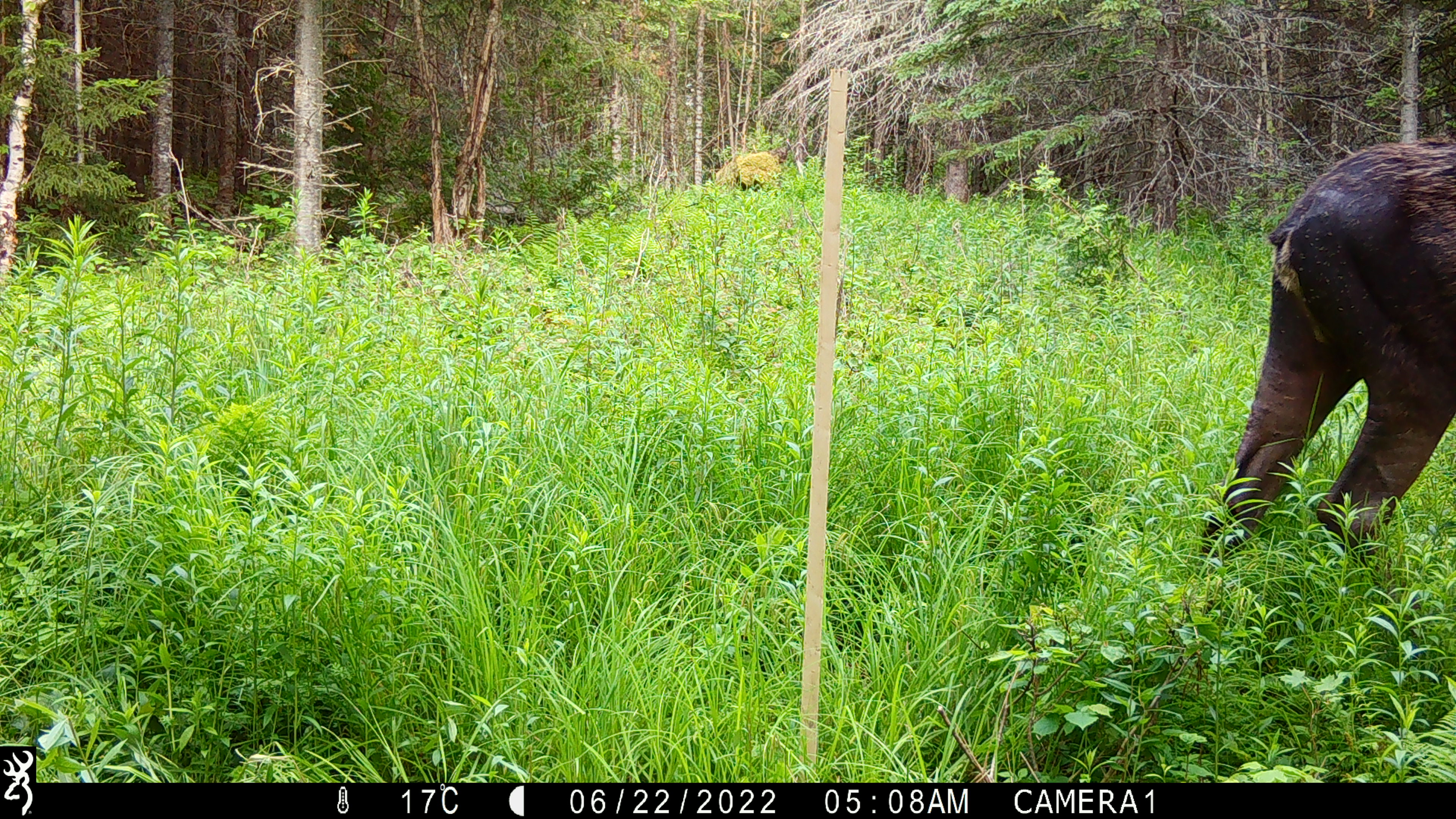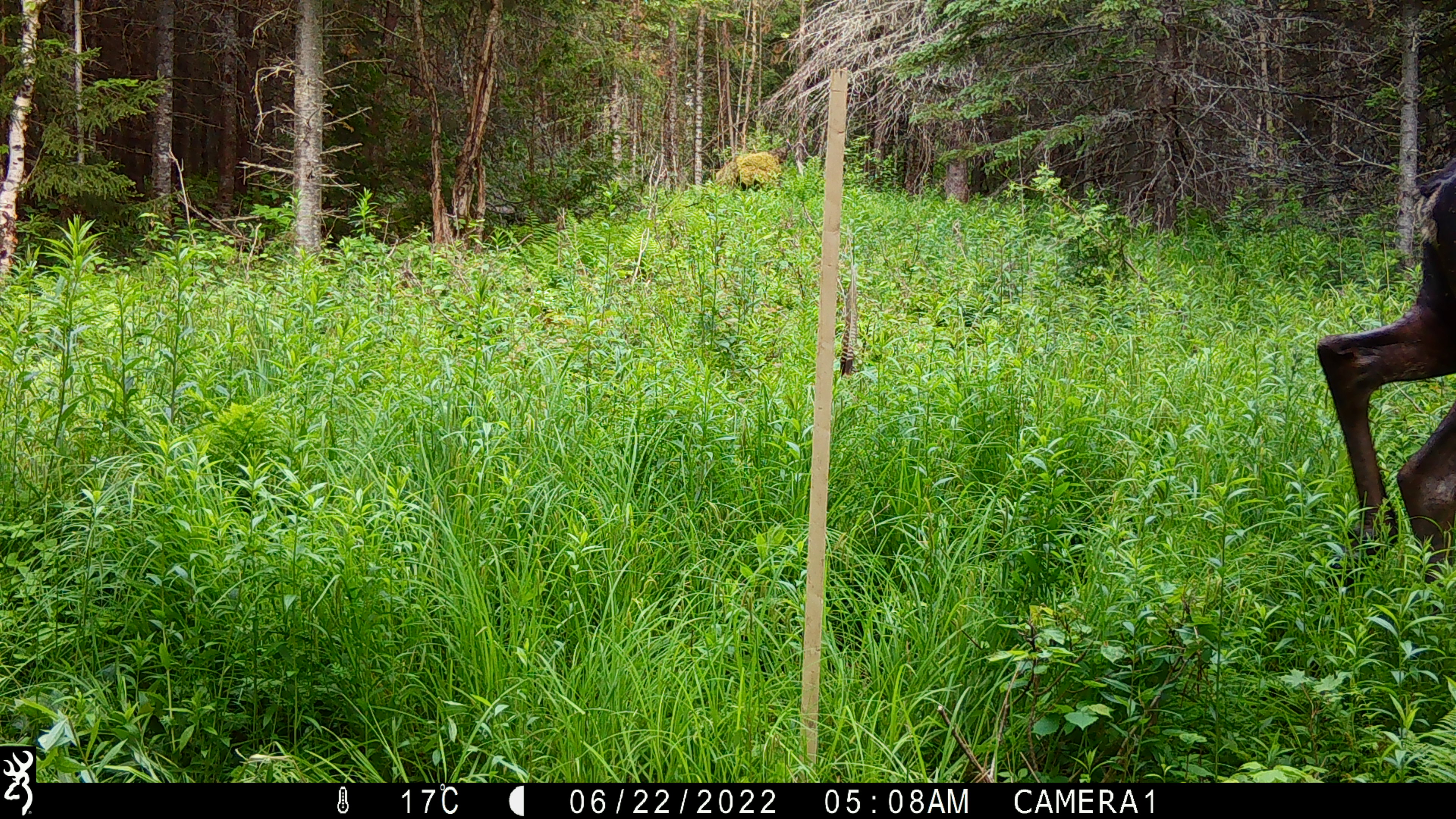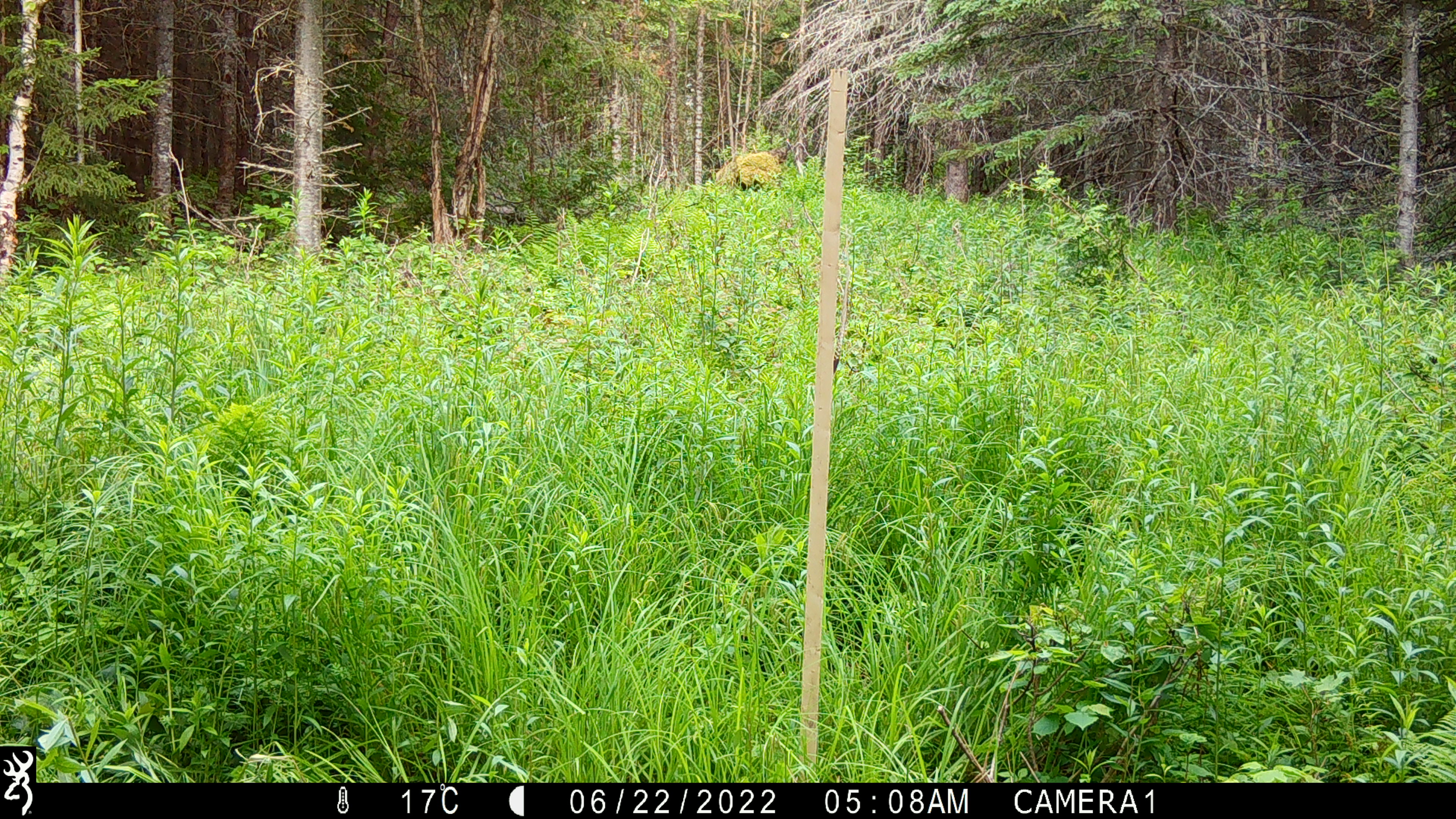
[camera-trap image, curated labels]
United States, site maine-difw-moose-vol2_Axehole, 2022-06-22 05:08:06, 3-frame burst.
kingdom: Animalia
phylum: Chordata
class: Mammalia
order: Artiodactyla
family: Cervidae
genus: Alces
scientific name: Alces alces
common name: moose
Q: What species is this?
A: Moose (Alces alces).